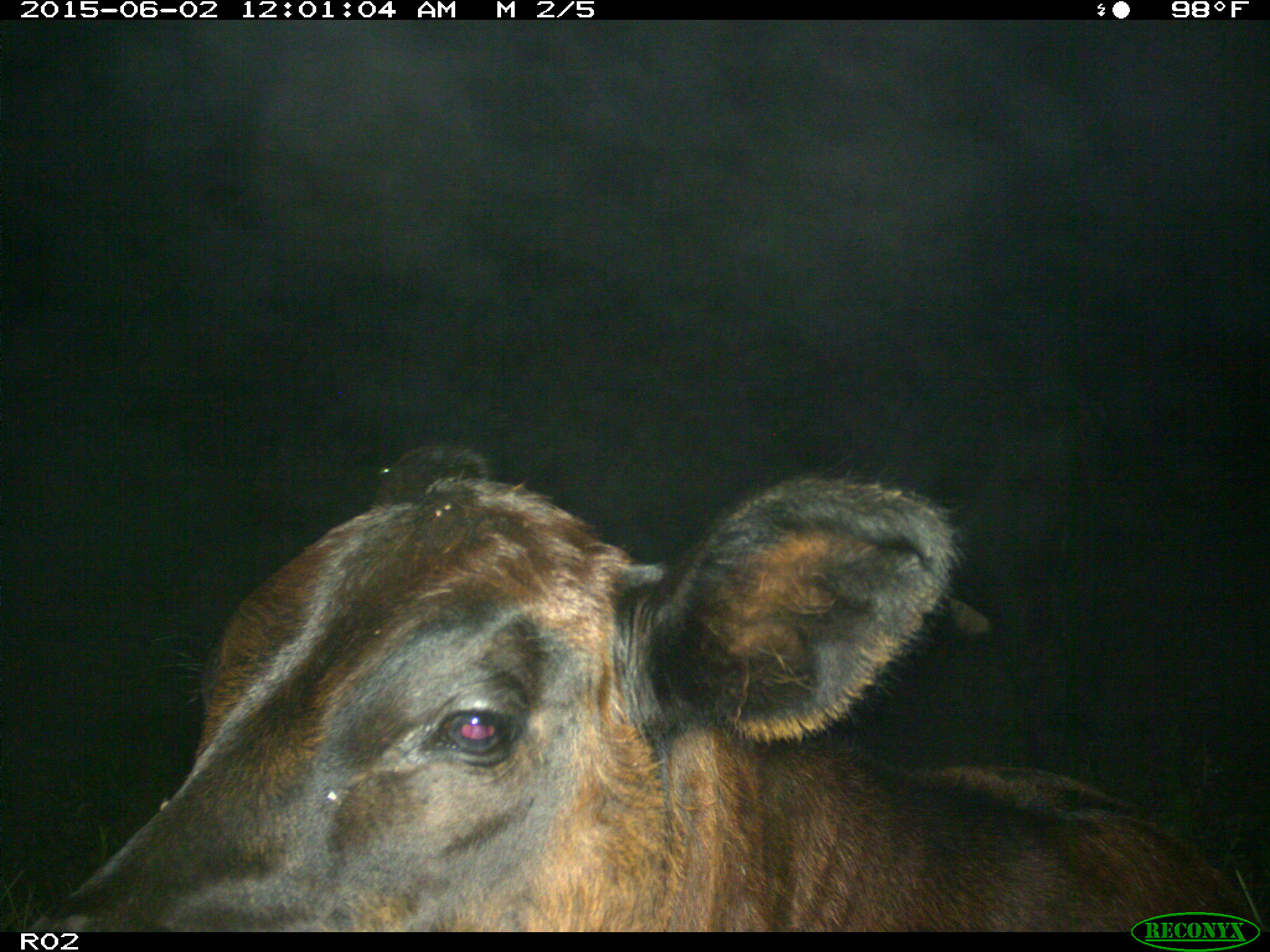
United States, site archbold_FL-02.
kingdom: Animalia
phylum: Chordata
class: Mammalia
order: Artiodactyla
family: Bovidae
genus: Bos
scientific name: Bos taurus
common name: domestic cow